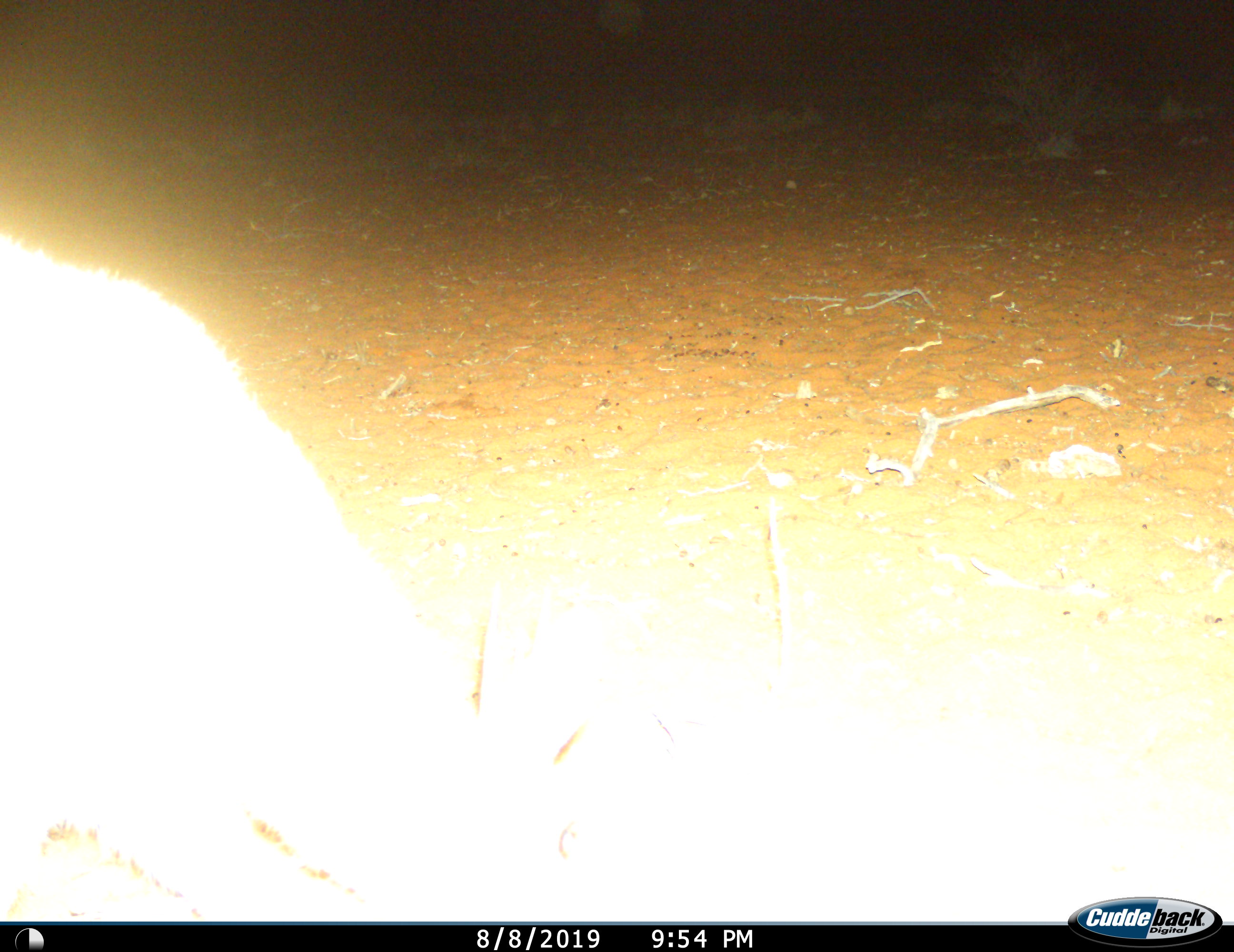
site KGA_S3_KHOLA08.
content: unidentified animal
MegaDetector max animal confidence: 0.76